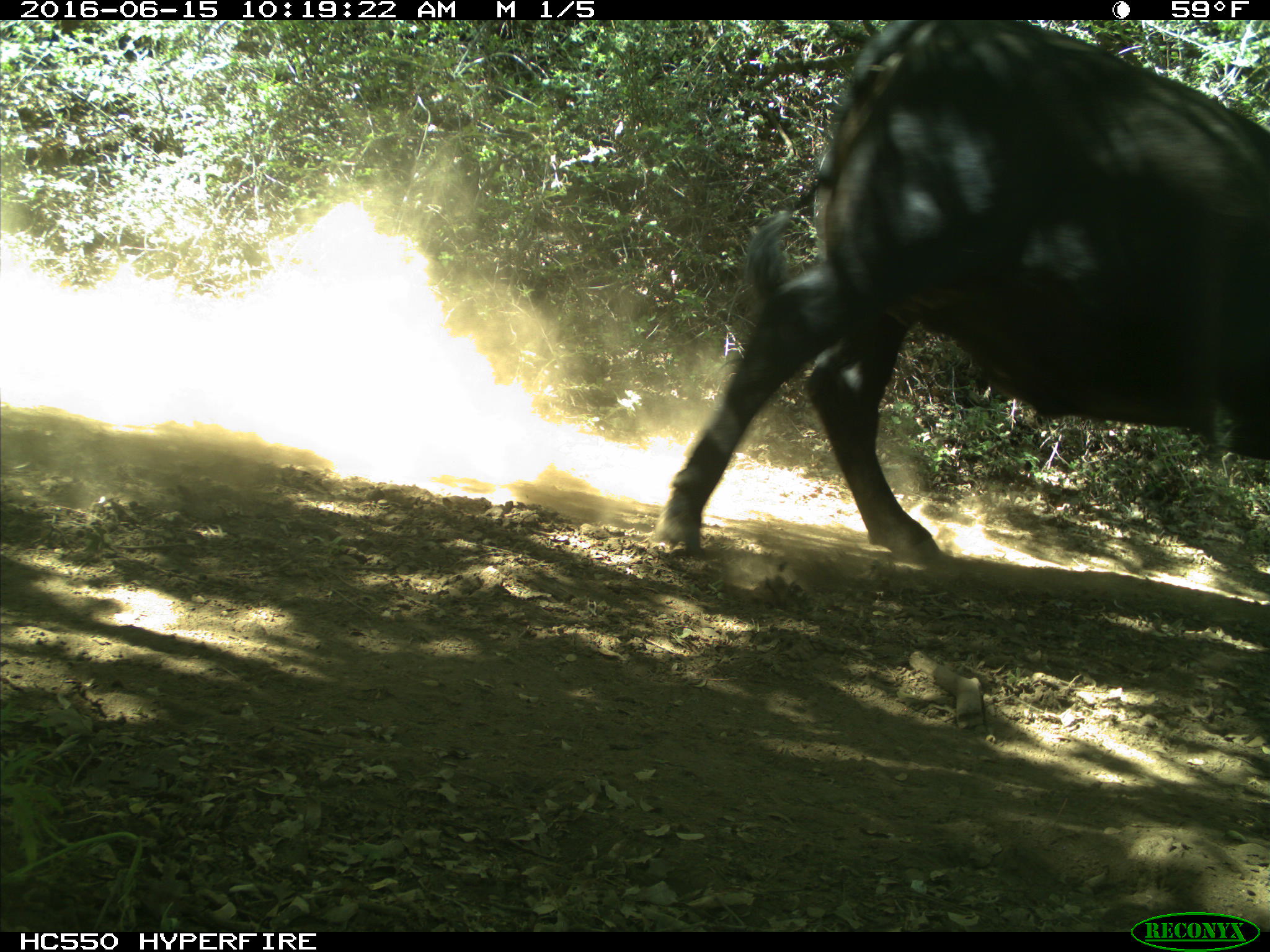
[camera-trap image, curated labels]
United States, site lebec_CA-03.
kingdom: Animalia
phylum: Chordata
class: Mammalia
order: Artiodactyla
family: Bovidae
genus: Bos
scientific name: Bos taurus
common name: domestic cow